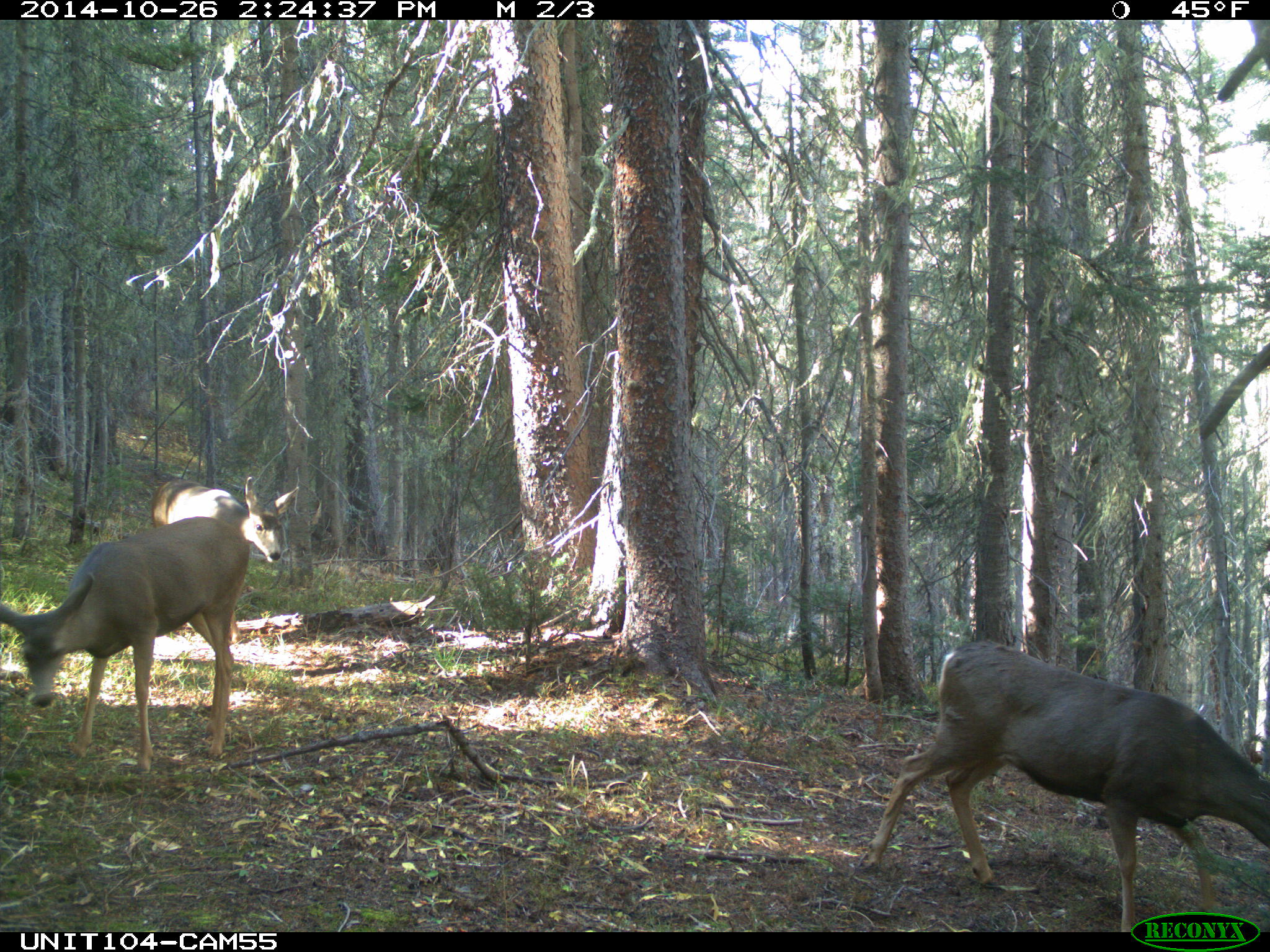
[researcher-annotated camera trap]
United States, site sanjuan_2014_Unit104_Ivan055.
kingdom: Animalia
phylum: Chordata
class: Mammalia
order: Artiodactyla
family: Cervidae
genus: Odocoileus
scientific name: Odocoileus hemionus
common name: mule deer